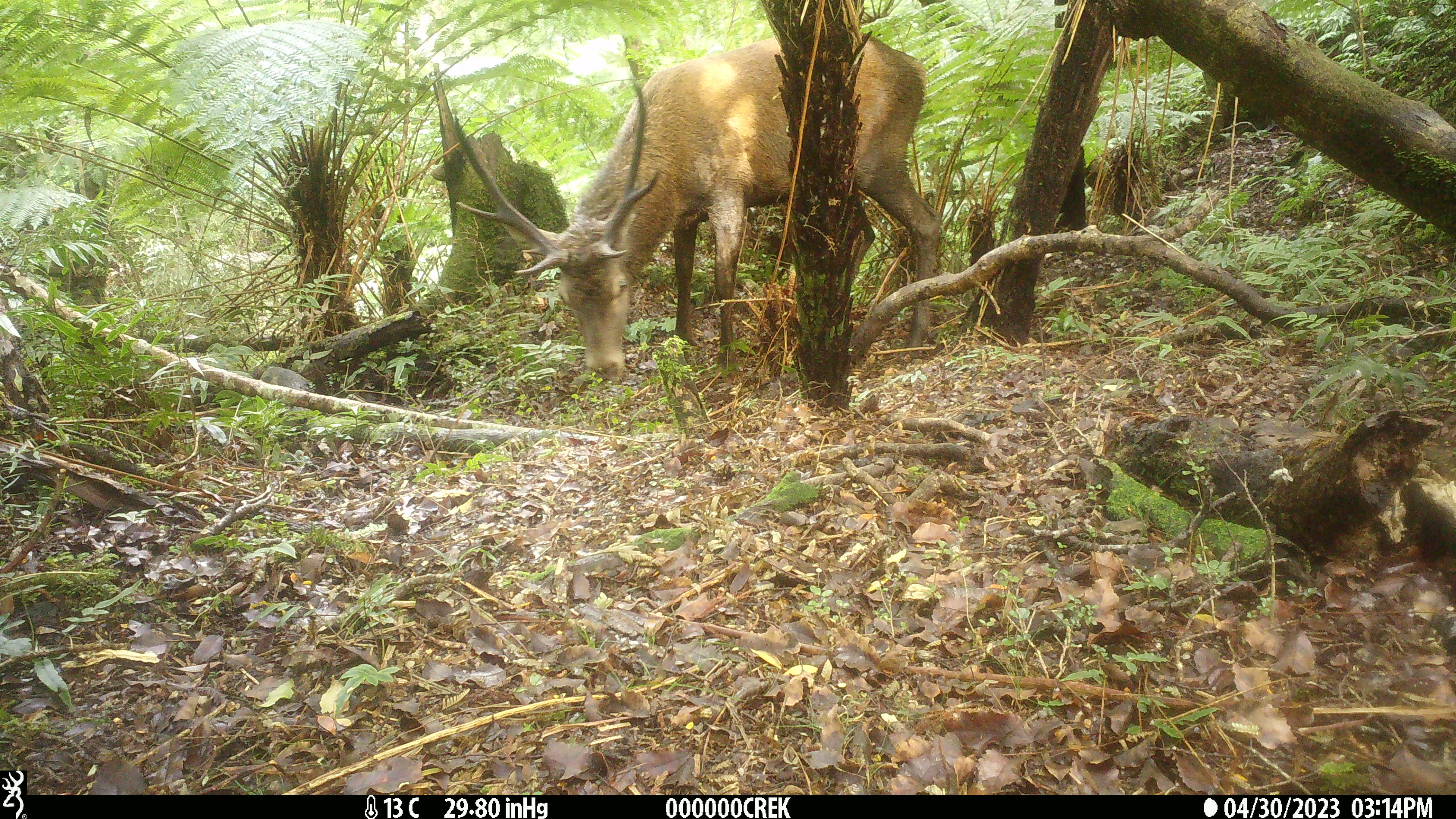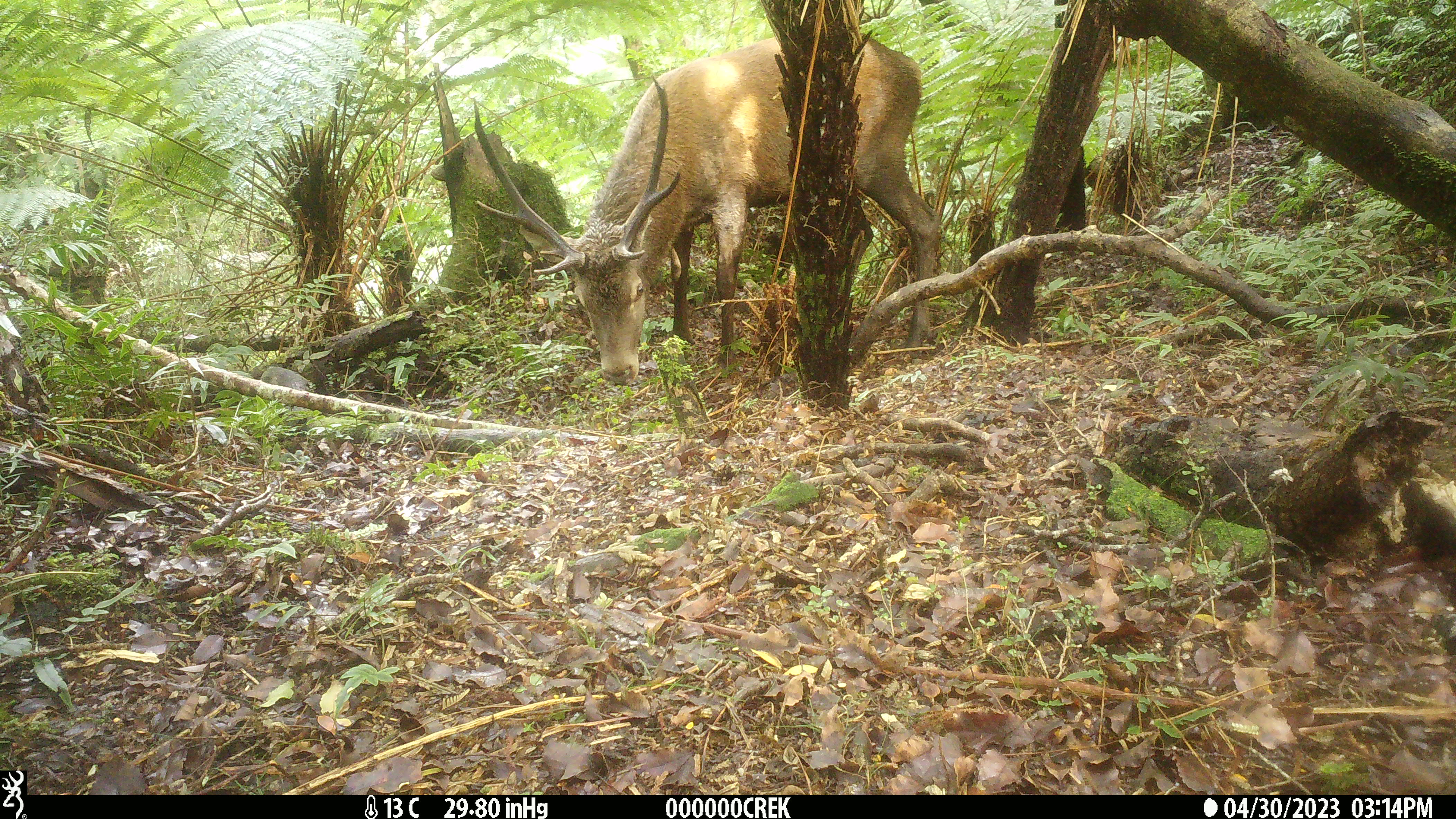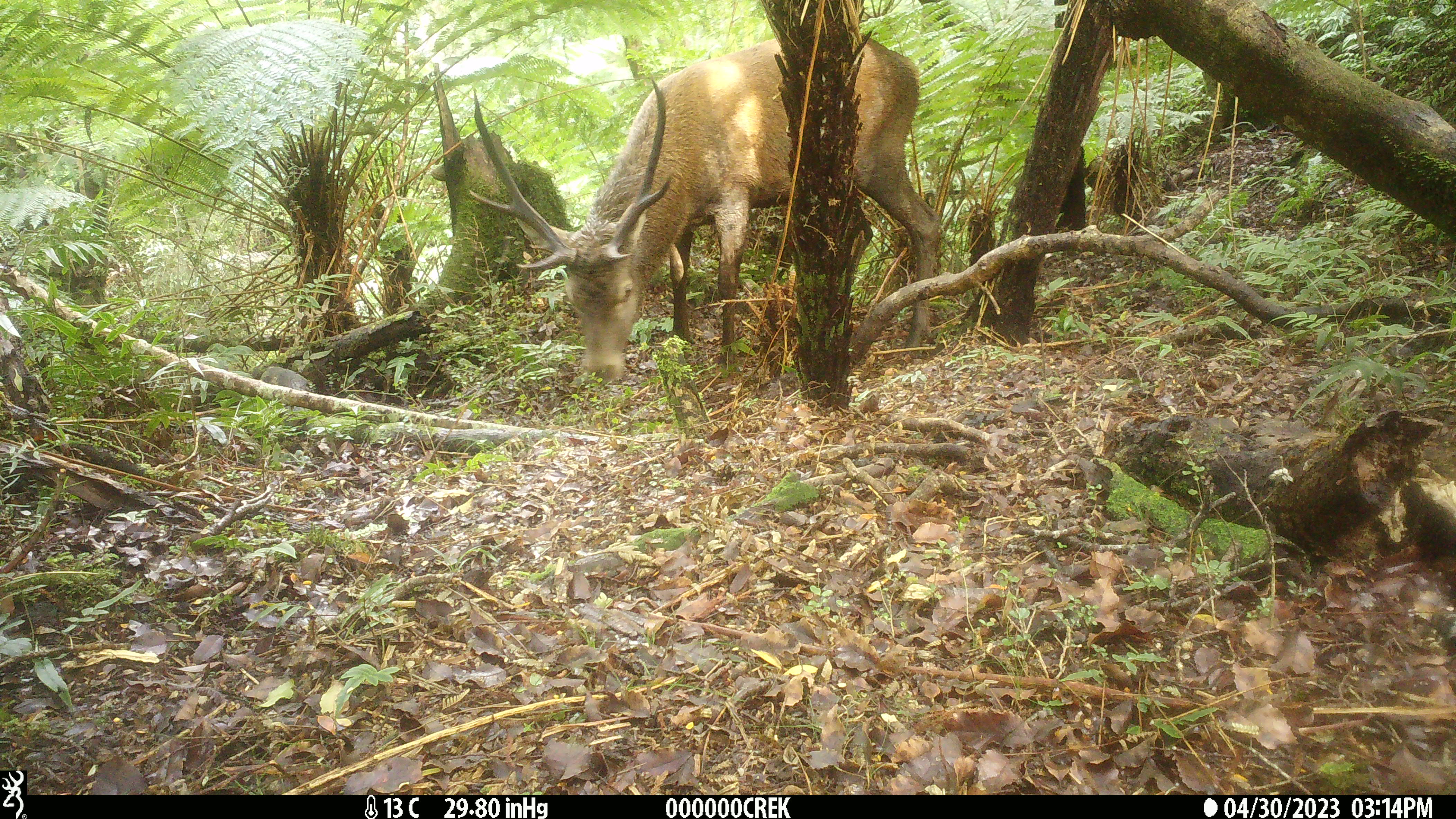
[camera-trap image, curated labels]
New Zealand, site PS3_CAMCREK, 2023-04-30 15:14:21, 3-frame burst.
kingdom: Animalia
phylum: Chordata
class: Mammalia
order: Artiodactyla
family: Cervidae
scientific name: Cervidae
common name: deer